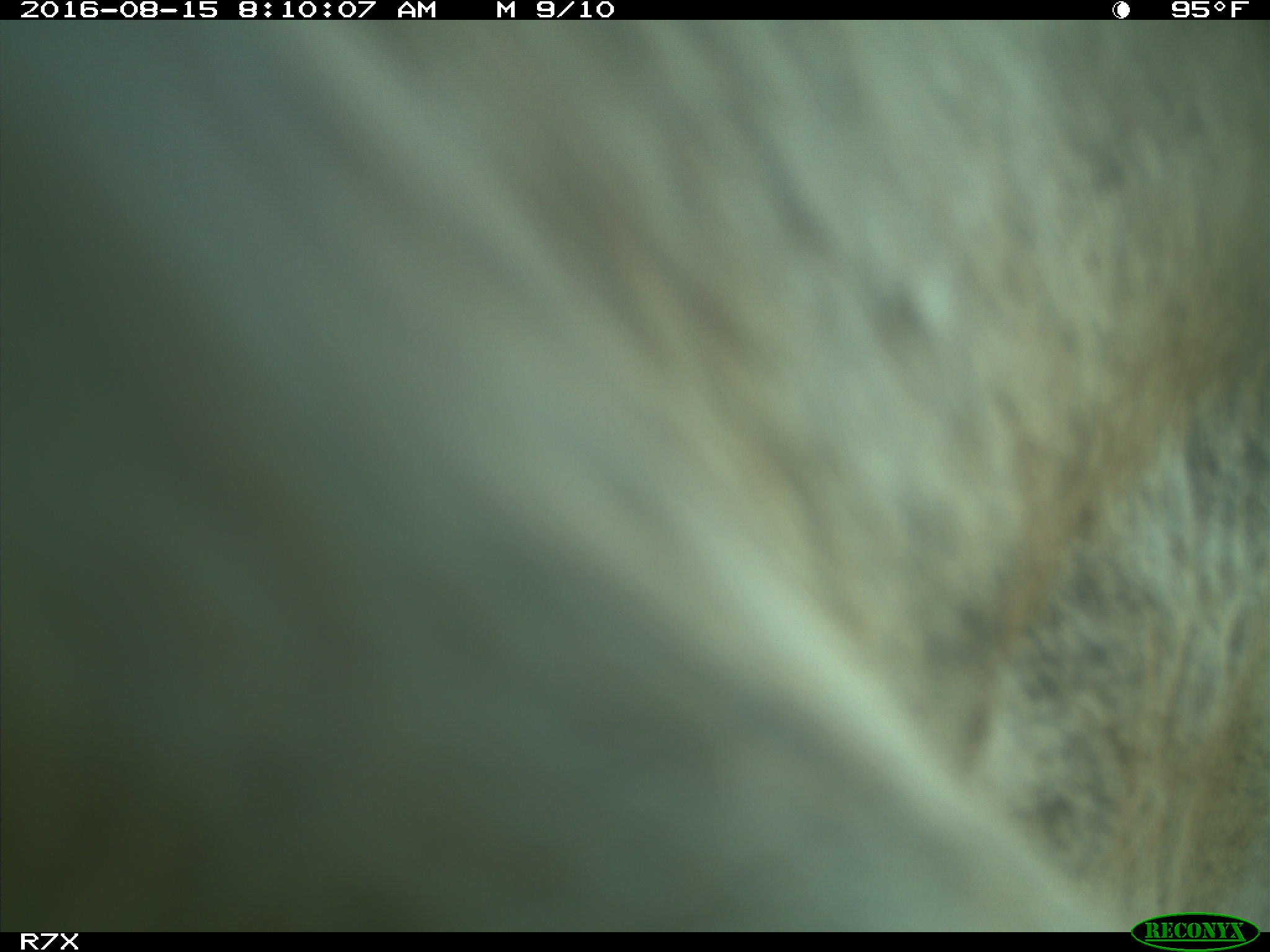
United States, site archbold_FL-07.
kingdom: Animalia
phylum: Chordata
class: Mammalia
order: Artiodactyla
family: Bovidae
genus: Bos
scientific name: Bos taurus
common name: domestic cow